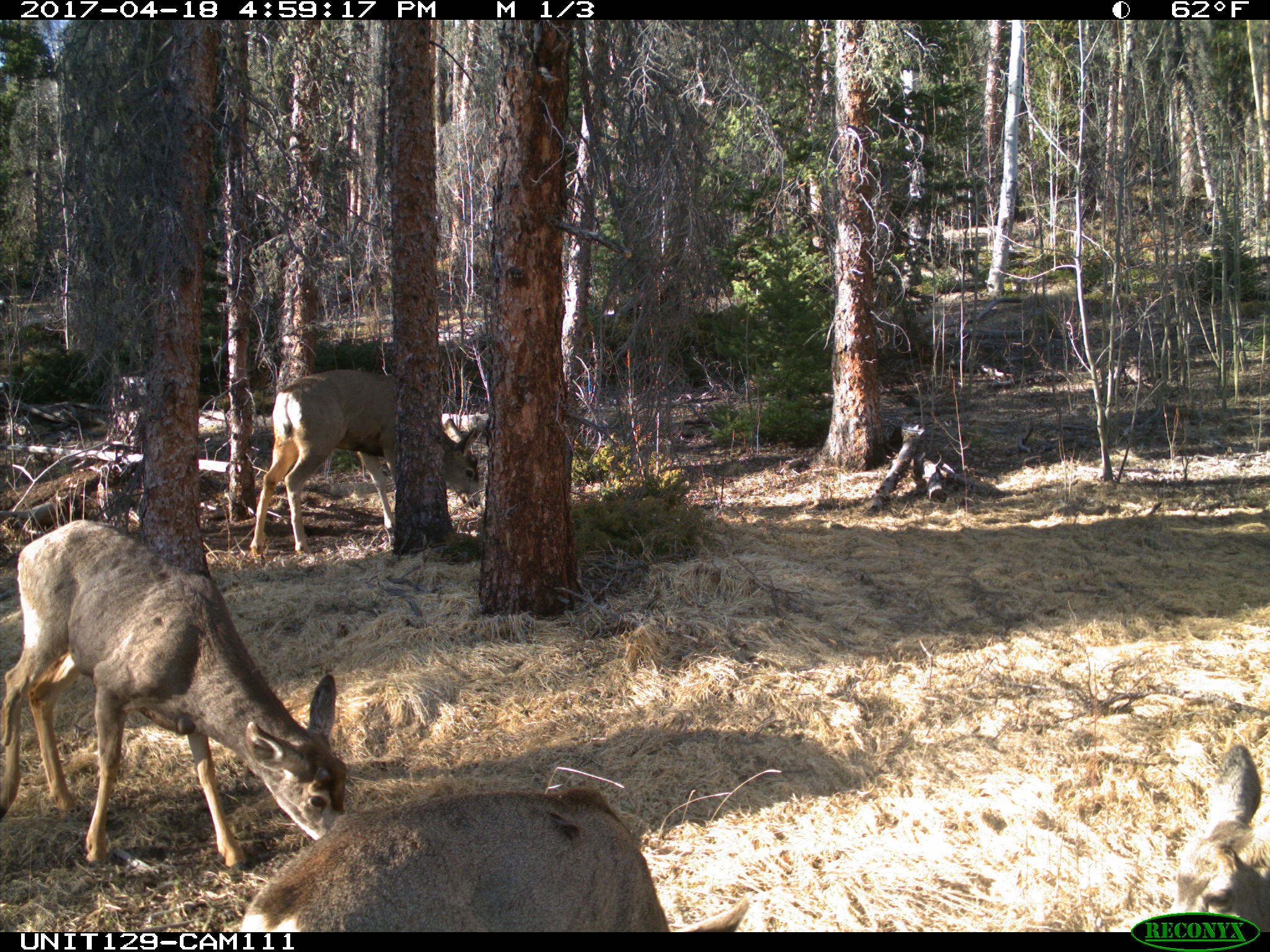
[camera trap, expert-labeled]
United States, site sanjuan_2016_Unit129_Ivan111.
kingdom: Animalia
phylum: Chordata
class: Mammalia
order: Artiodactyla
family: Cervidae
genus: Odocoileus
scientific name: Odocoileus hemionus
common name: mule deer